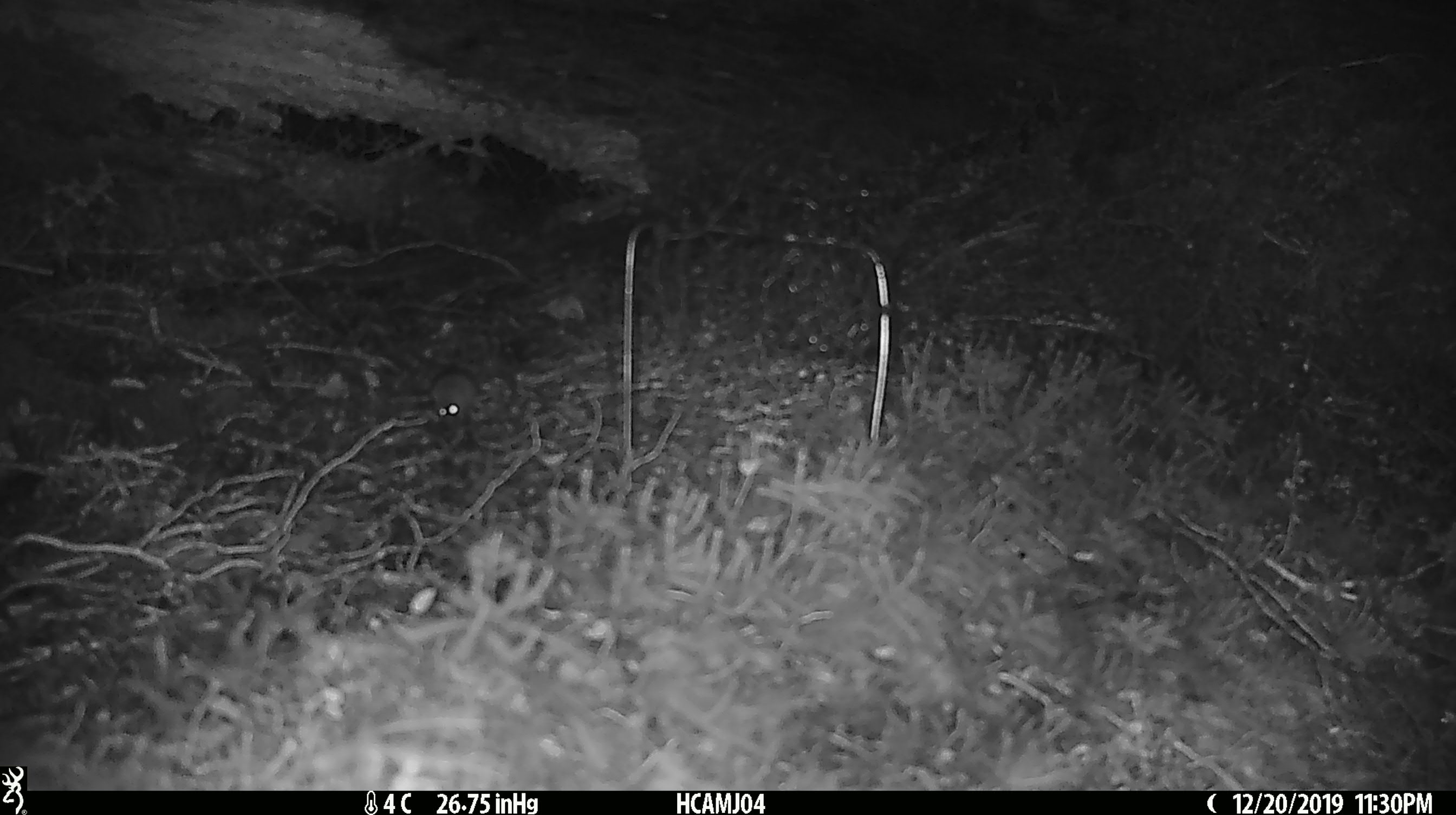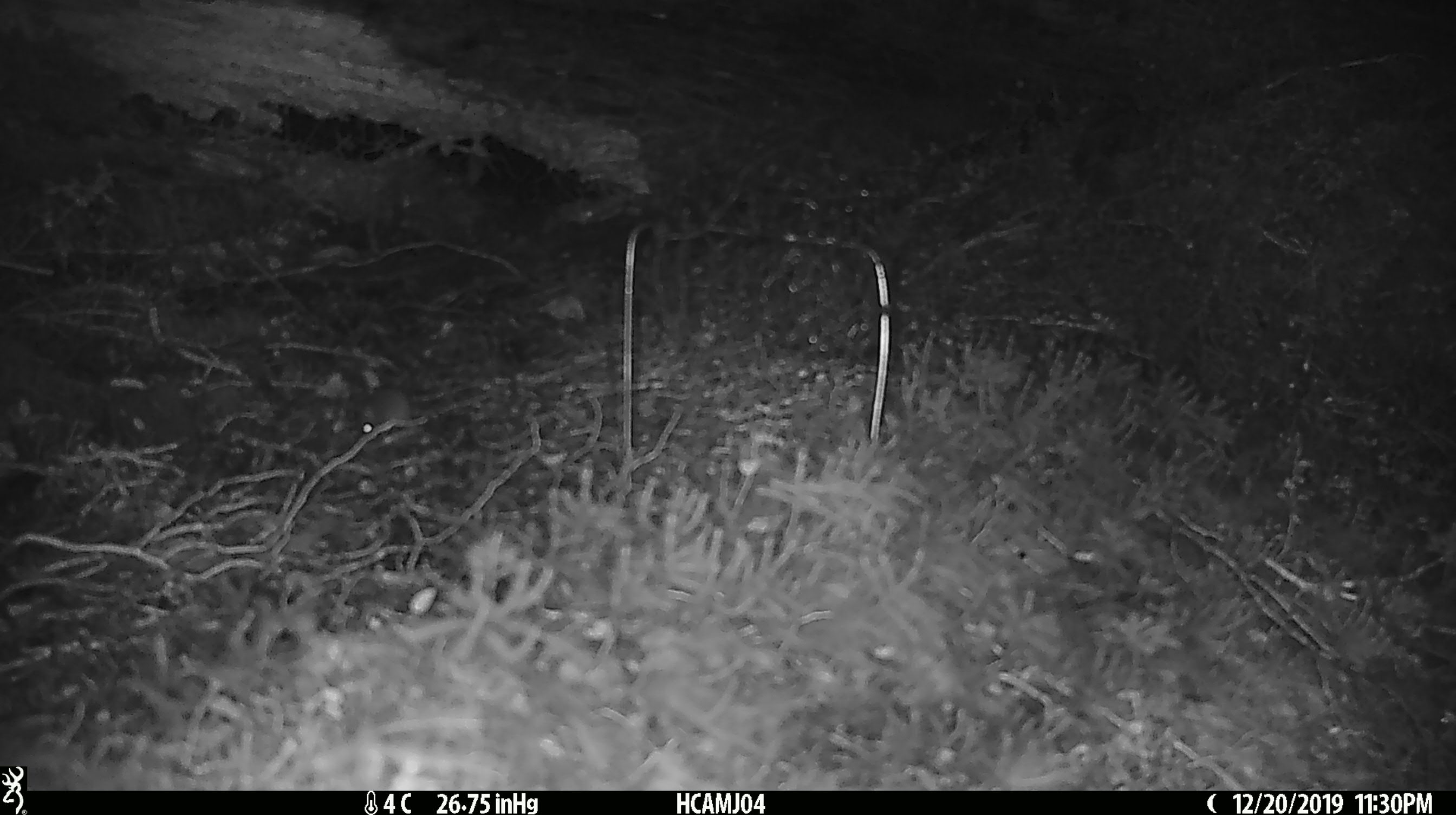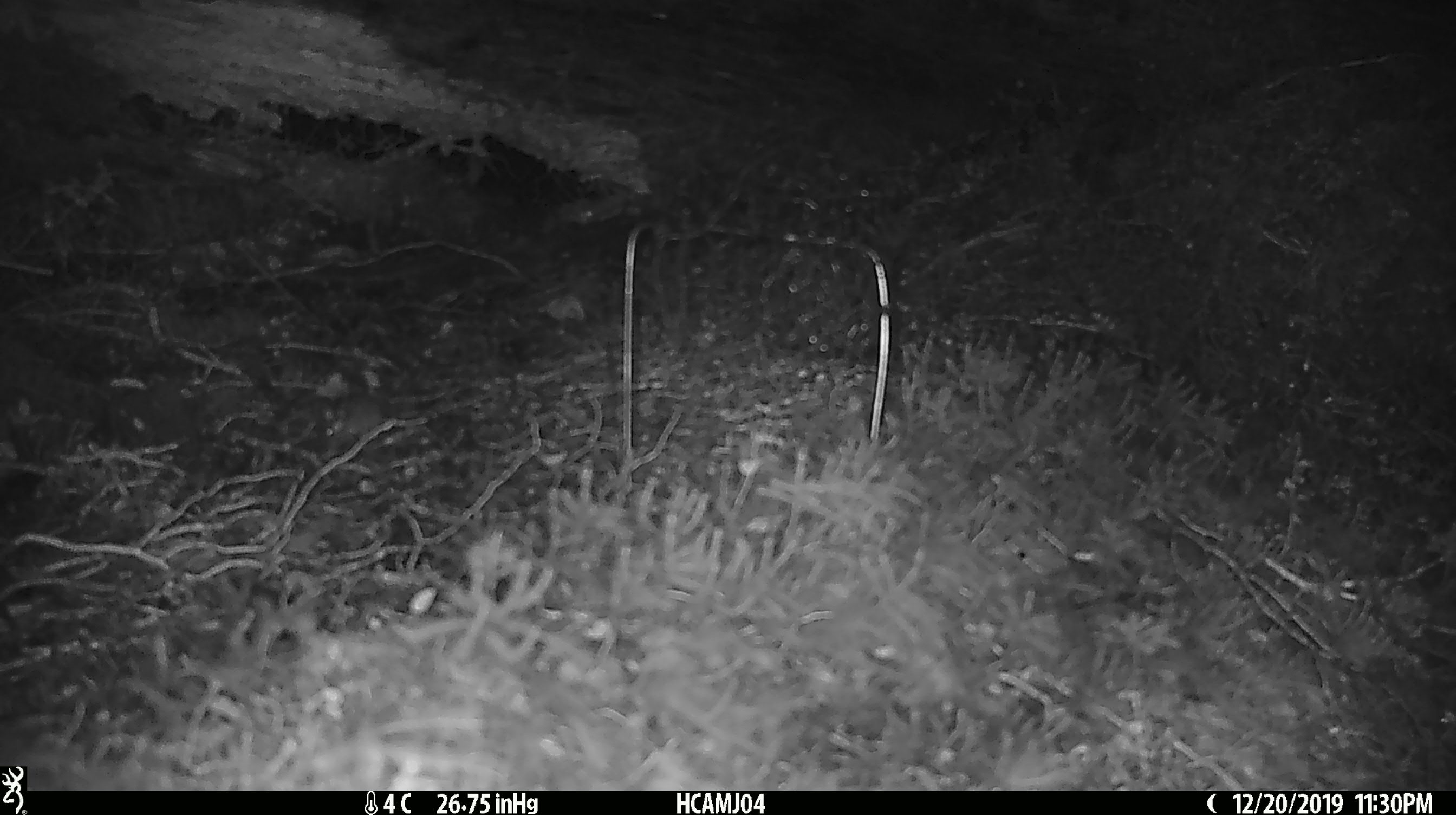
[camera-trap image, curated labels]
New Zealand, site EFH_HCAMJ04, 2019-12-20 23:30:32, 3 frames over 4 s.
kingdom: Animalia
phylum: Chordata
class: Mammalia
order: Rodentia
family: Muridae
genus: Mus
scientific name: Mus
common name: mouse